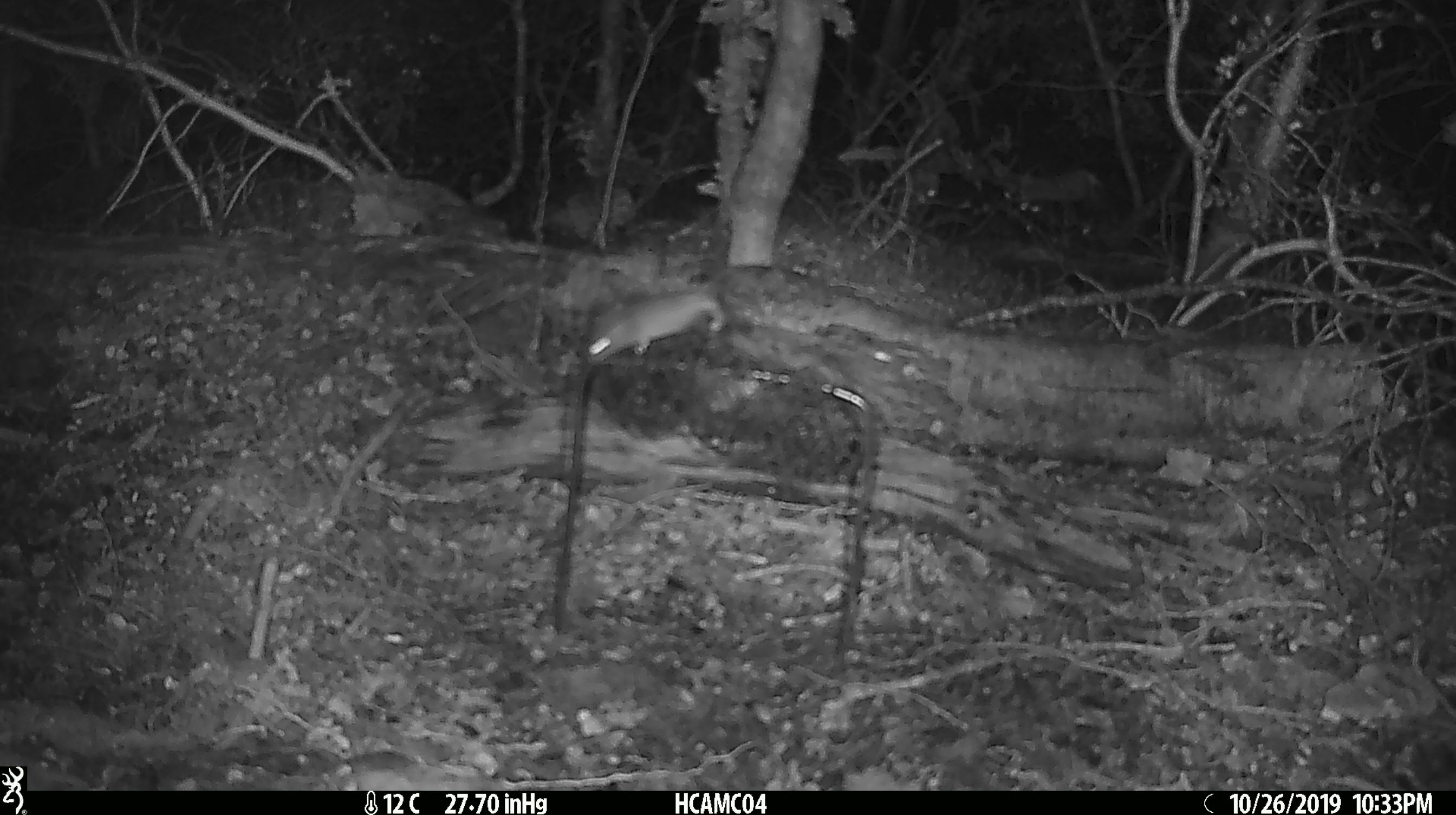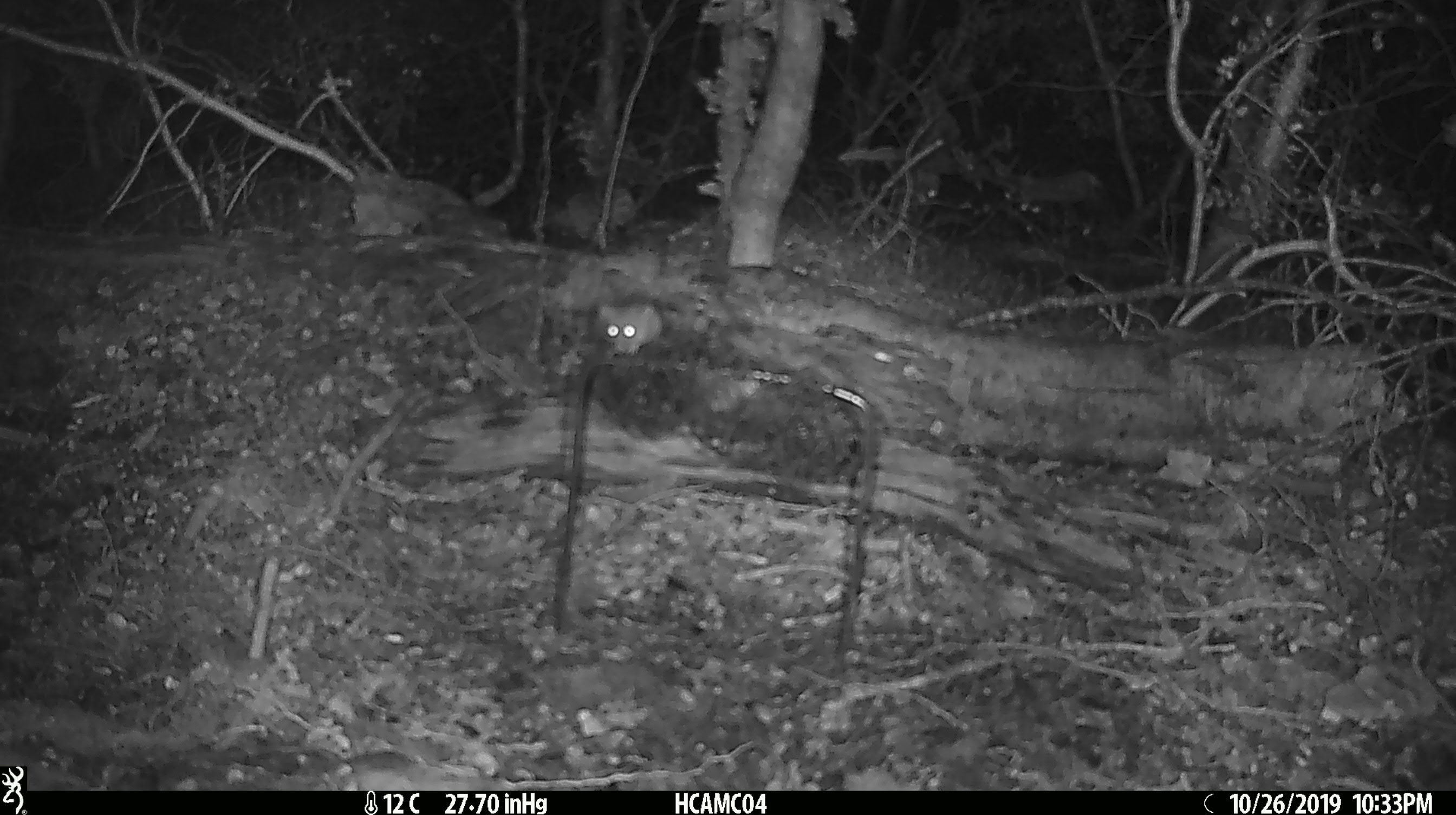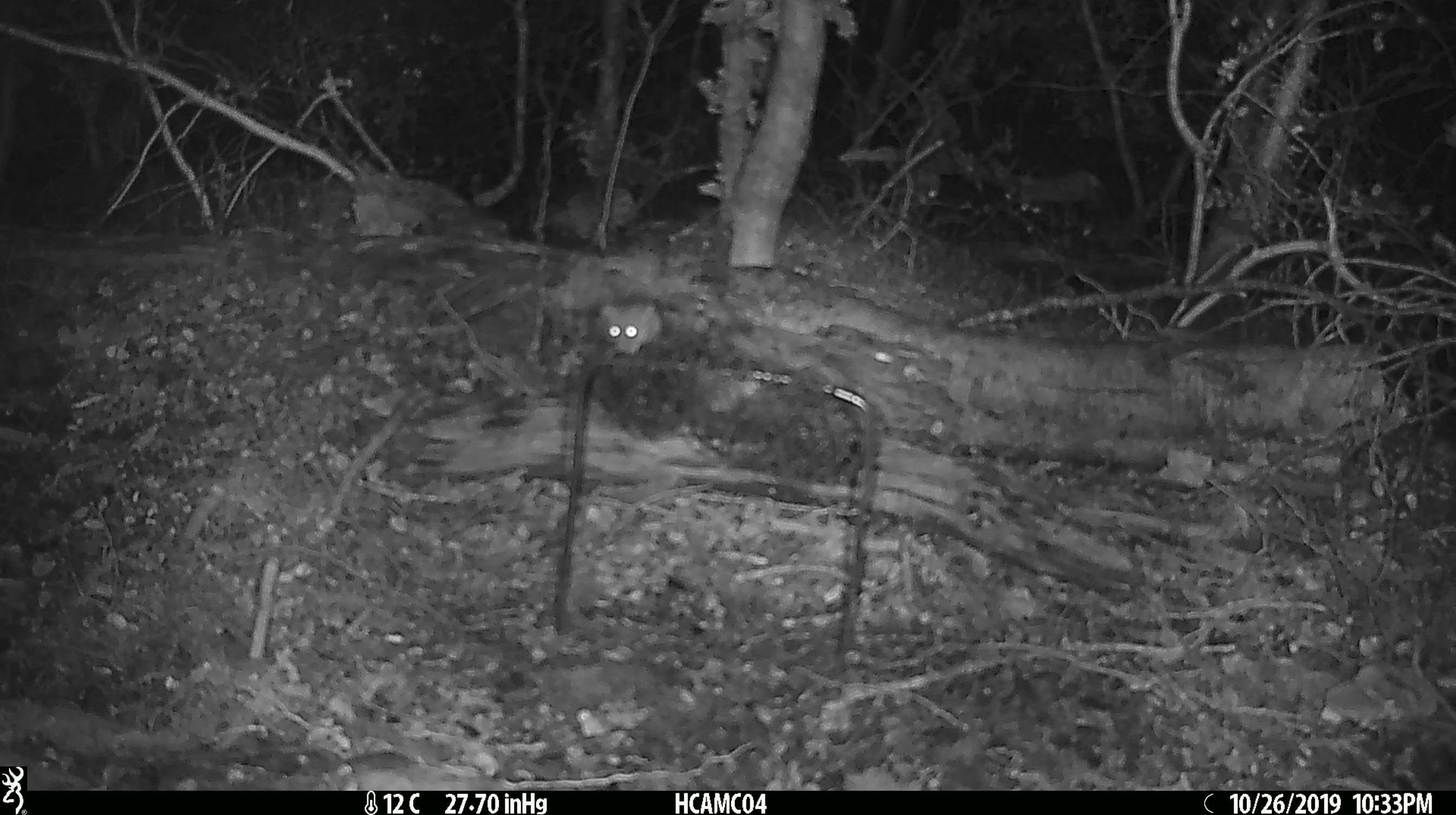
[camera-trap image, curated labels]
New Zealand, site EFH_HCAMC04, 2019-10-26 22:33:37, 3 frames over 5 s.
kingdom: Animalia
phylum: Chordata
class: Mammalia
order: Rodentia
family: Muridae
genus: Mus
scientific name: Mus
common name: mouse